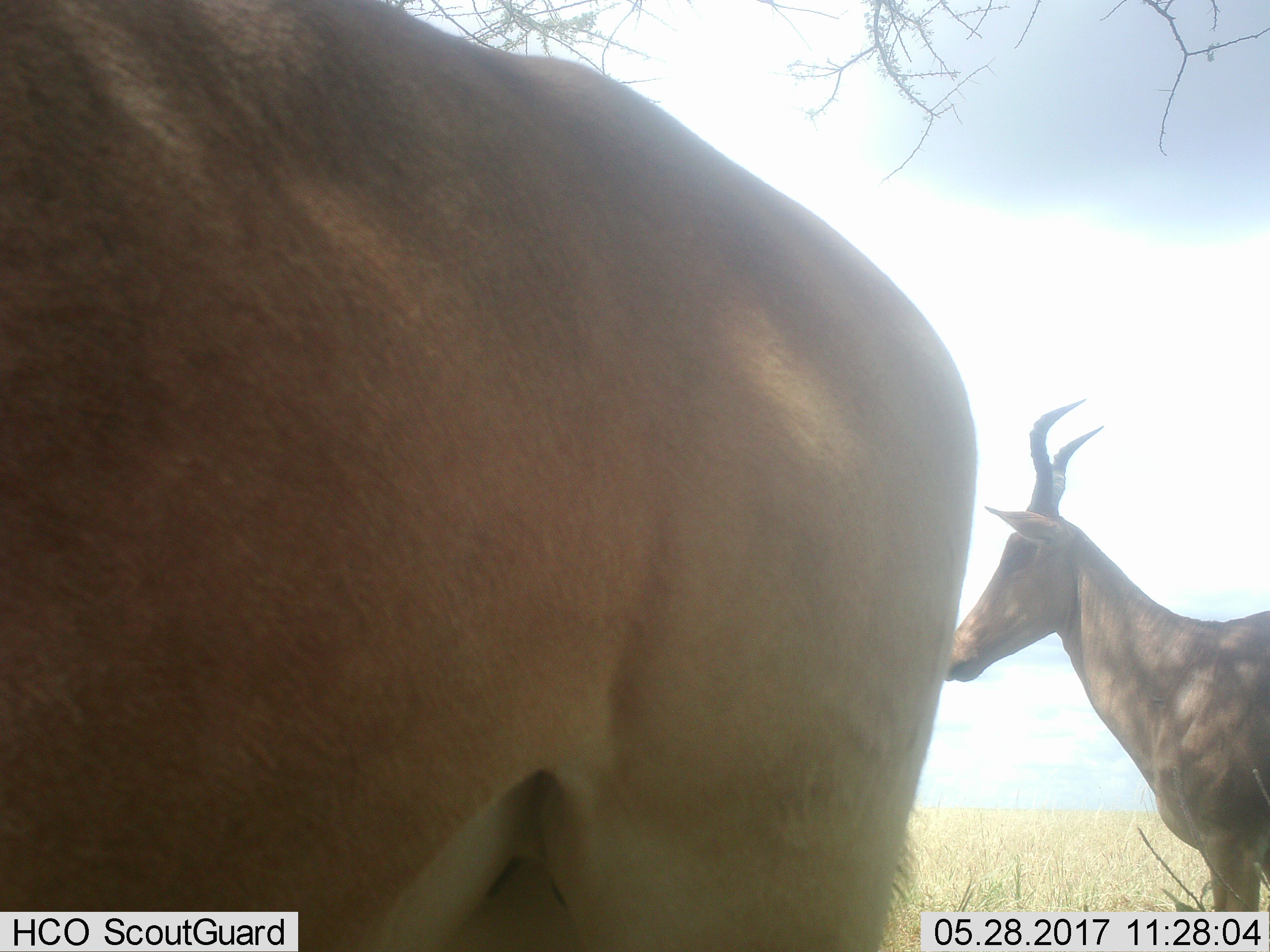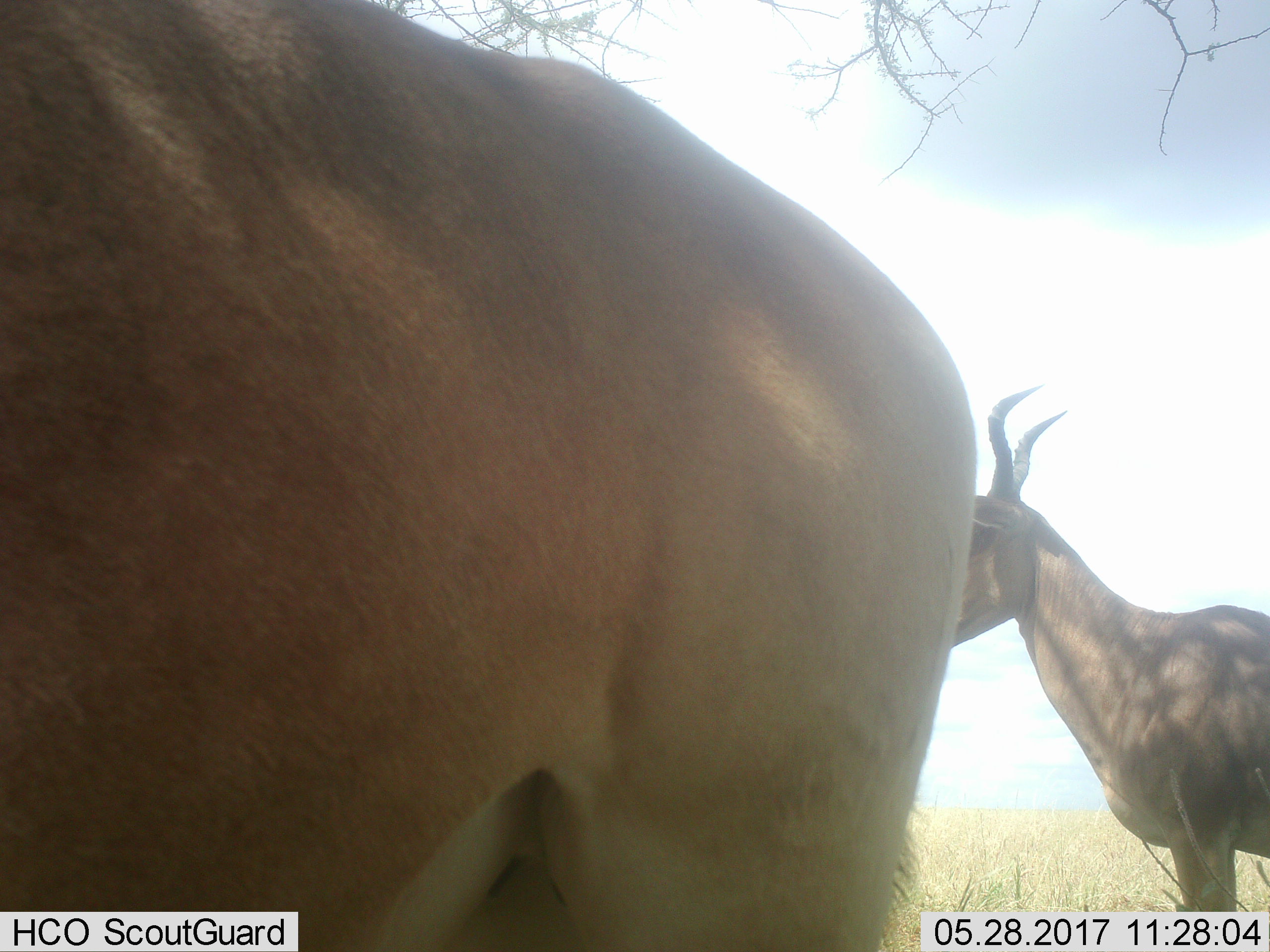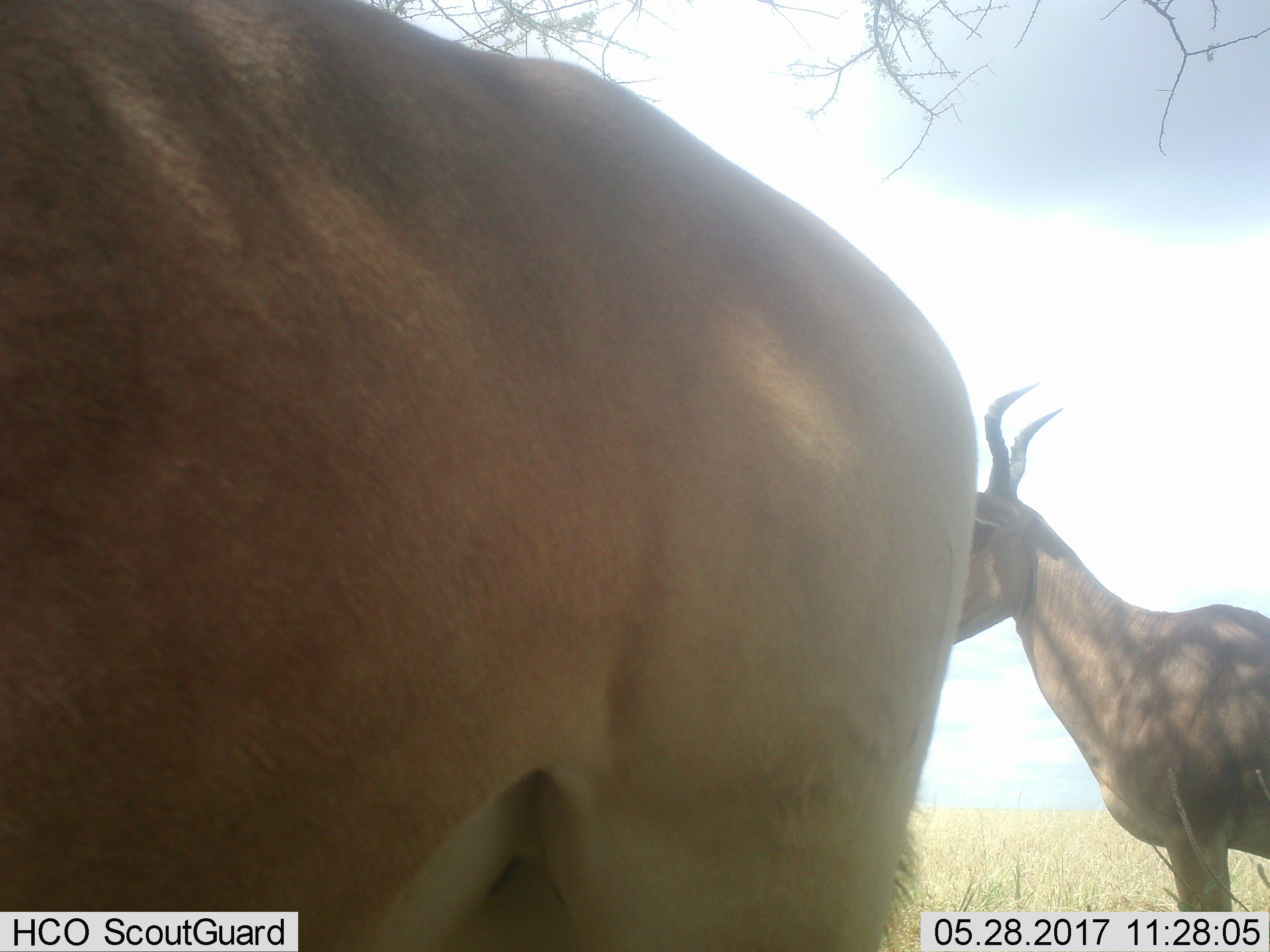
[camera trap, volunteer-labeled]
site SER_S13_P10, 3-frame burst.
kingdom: Animalia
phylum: Chordata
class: Mammalia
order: Artiodactyla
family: Bovidae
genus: Alcelaphus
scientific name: Alcelaphus buselaphus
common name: hartebeest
Hartebeest (Alcelaphus buselaphus), count 2. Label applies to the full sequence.